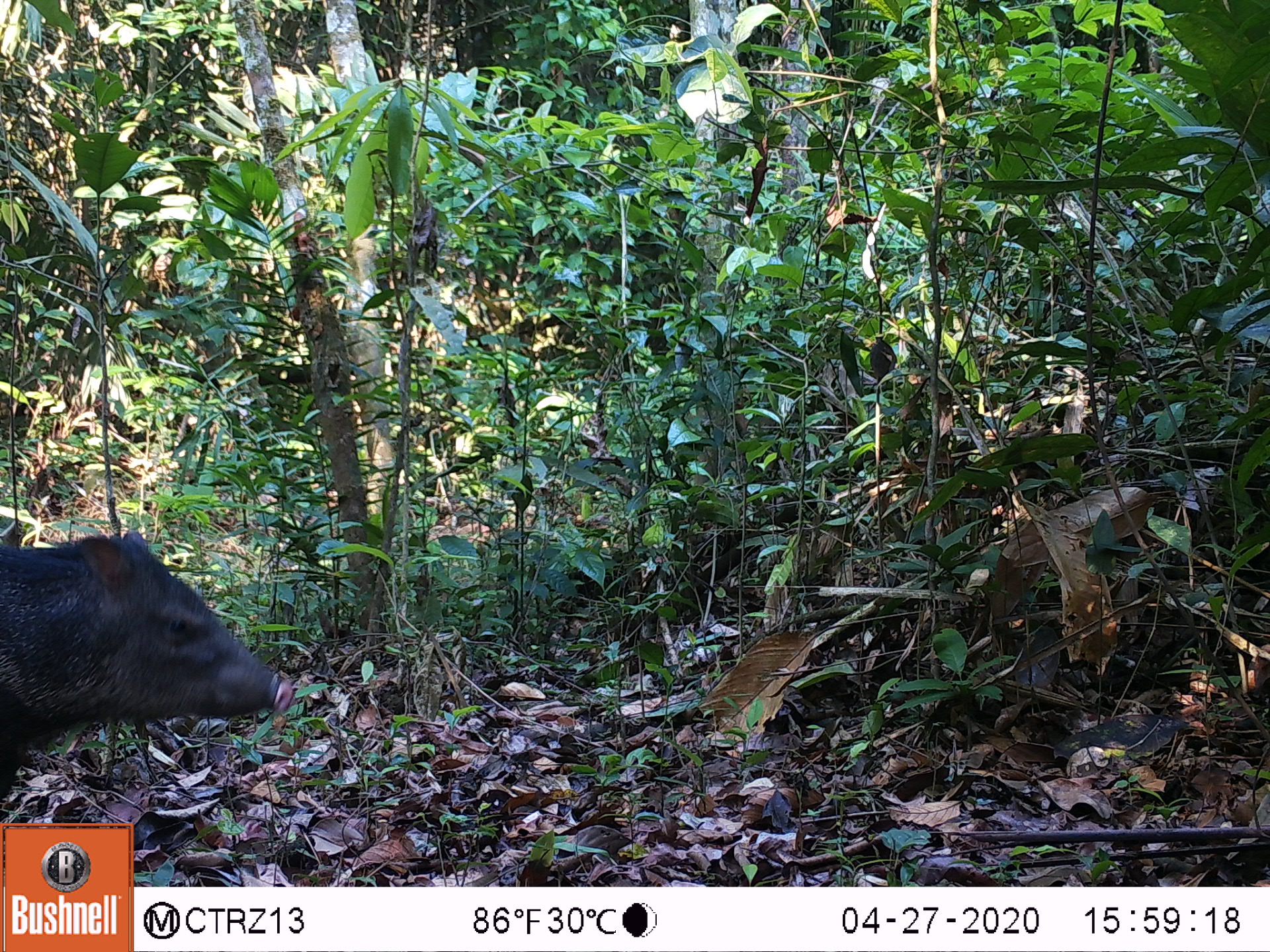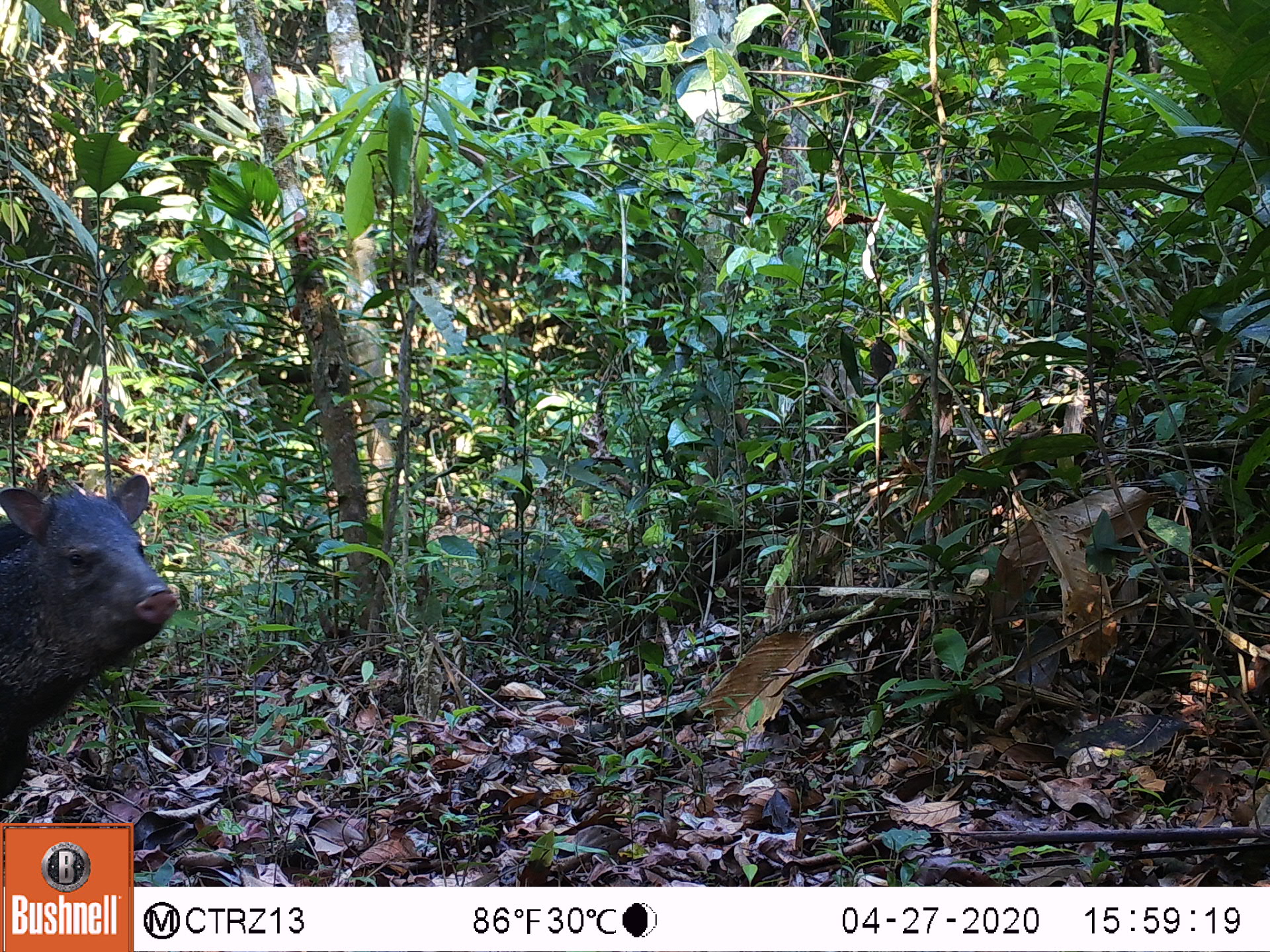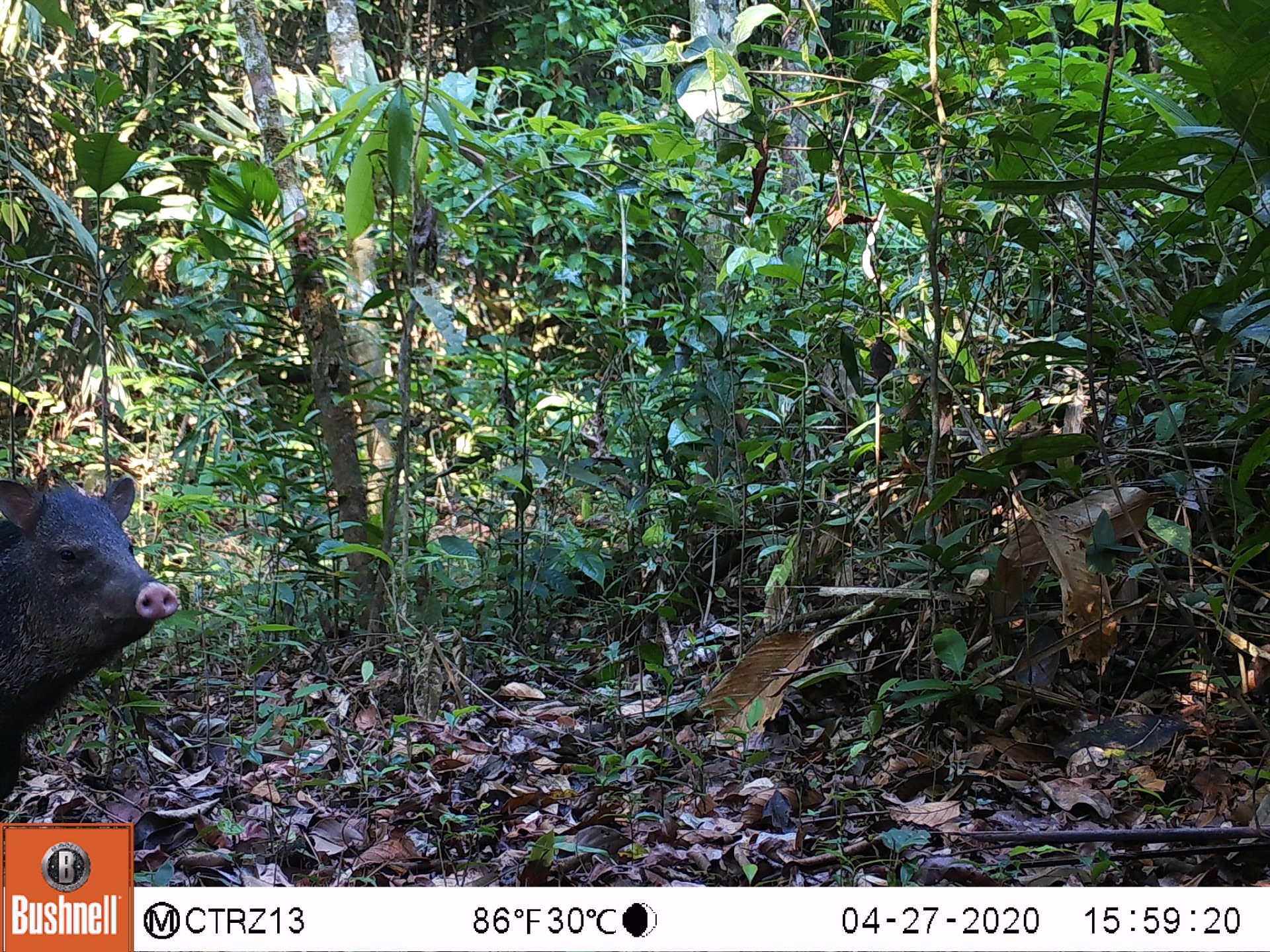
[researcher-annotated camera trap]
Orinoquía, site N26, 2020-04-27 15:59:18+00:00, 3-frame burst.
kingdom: Animalia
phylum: Chordata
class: Mammalia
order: Artiodactyla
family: Tayassuidae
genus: Pecari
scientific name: Pecari tajacu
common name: collared peccary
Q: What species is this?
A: Collared peccary (Pecari tajacu).